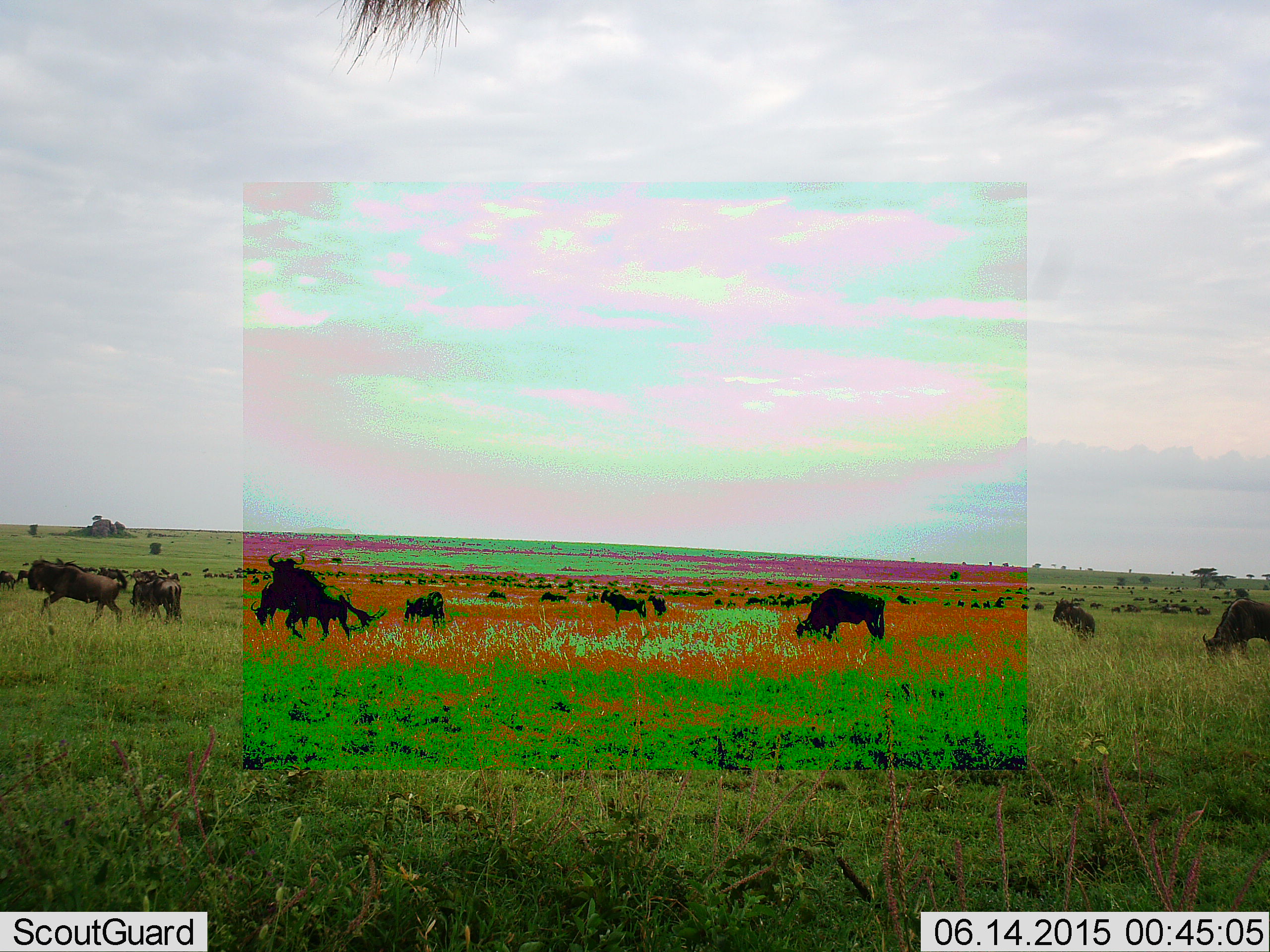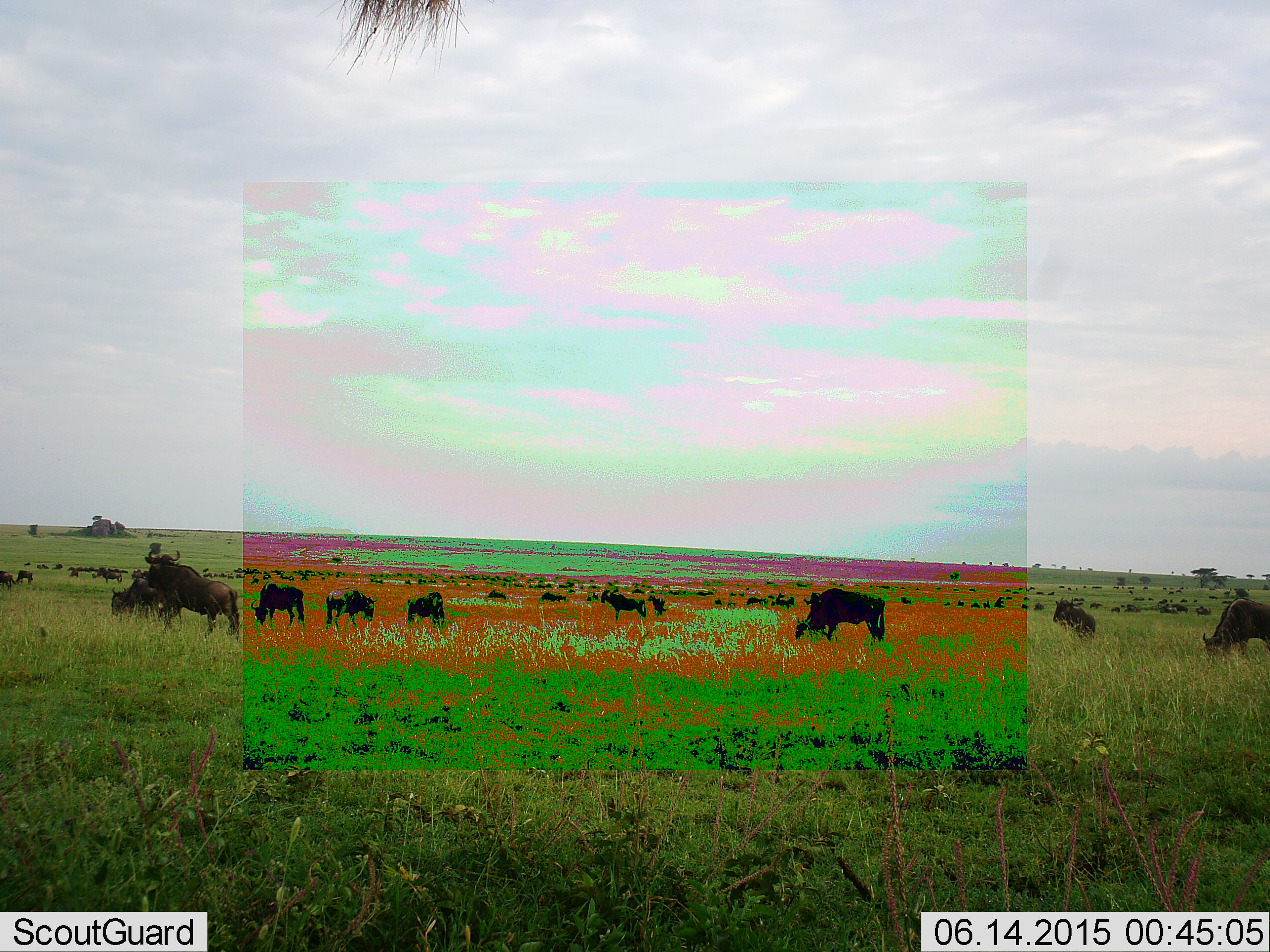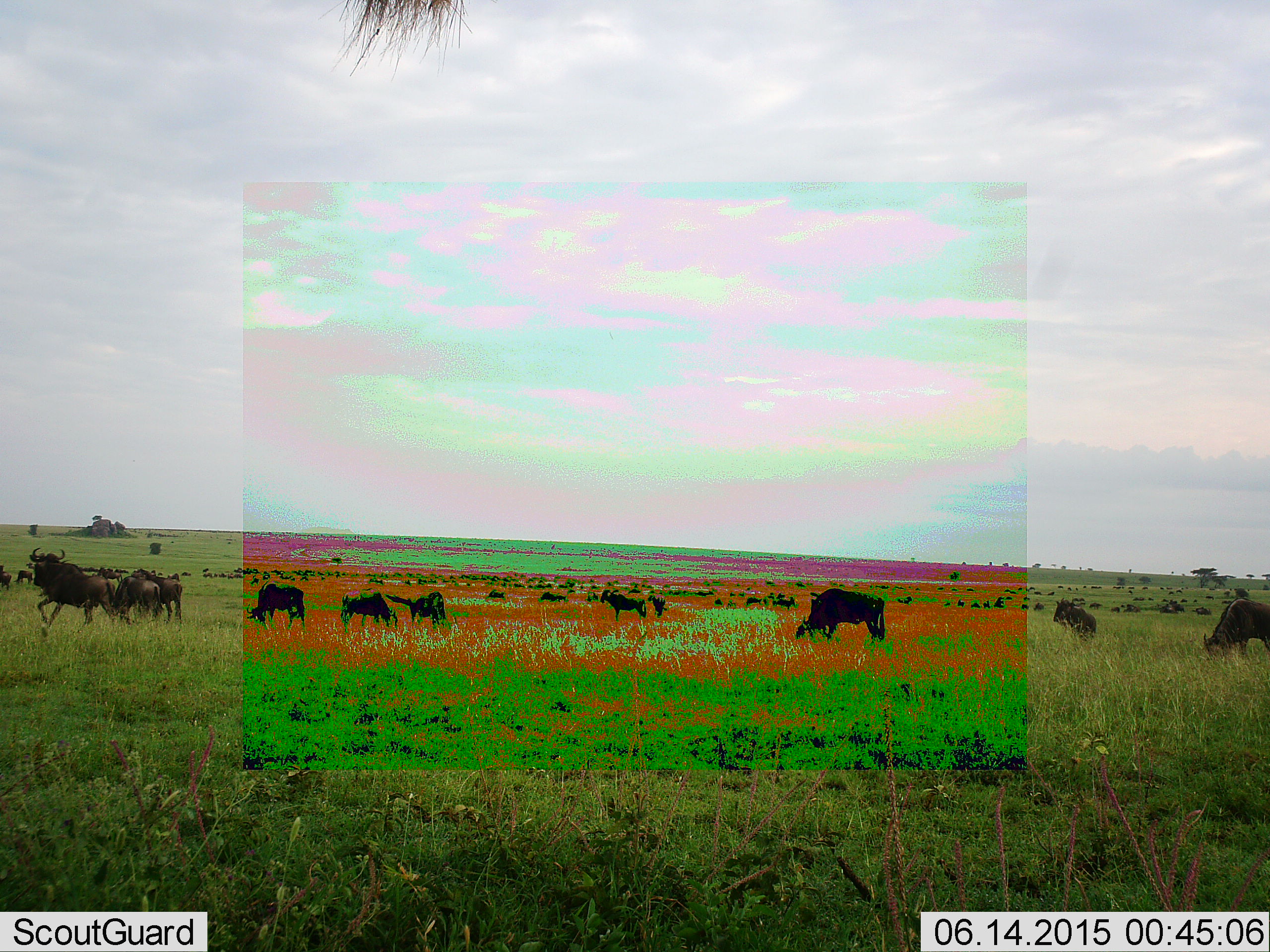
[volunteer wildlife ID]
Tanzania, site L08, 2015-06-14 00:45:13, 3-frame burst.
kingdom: Animalia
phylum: Chordata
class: Mammalia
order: Artiodactyla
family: Bovidae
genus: Connochaetes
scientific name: Connochaetes taurinus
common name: blue wildebeest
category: wildebeest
Wildebeest (blue wildebeest) (Connochaetes taurinus), count 51+. Behavior (volunteer vote fractions): standing 70%, resting 20%, moving 60%, interacting 10%. Young present (vote fraction): 0%. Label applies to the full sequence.